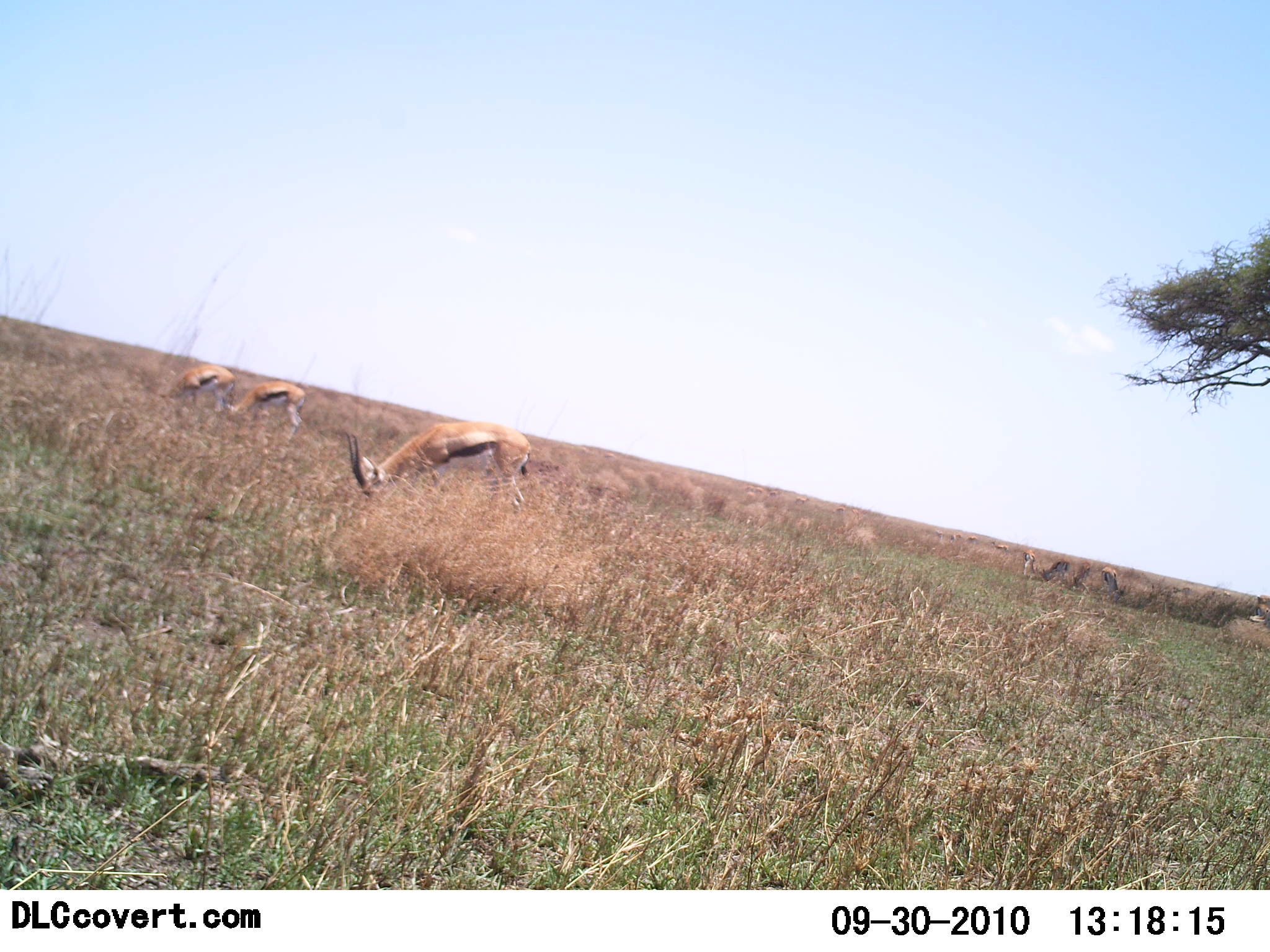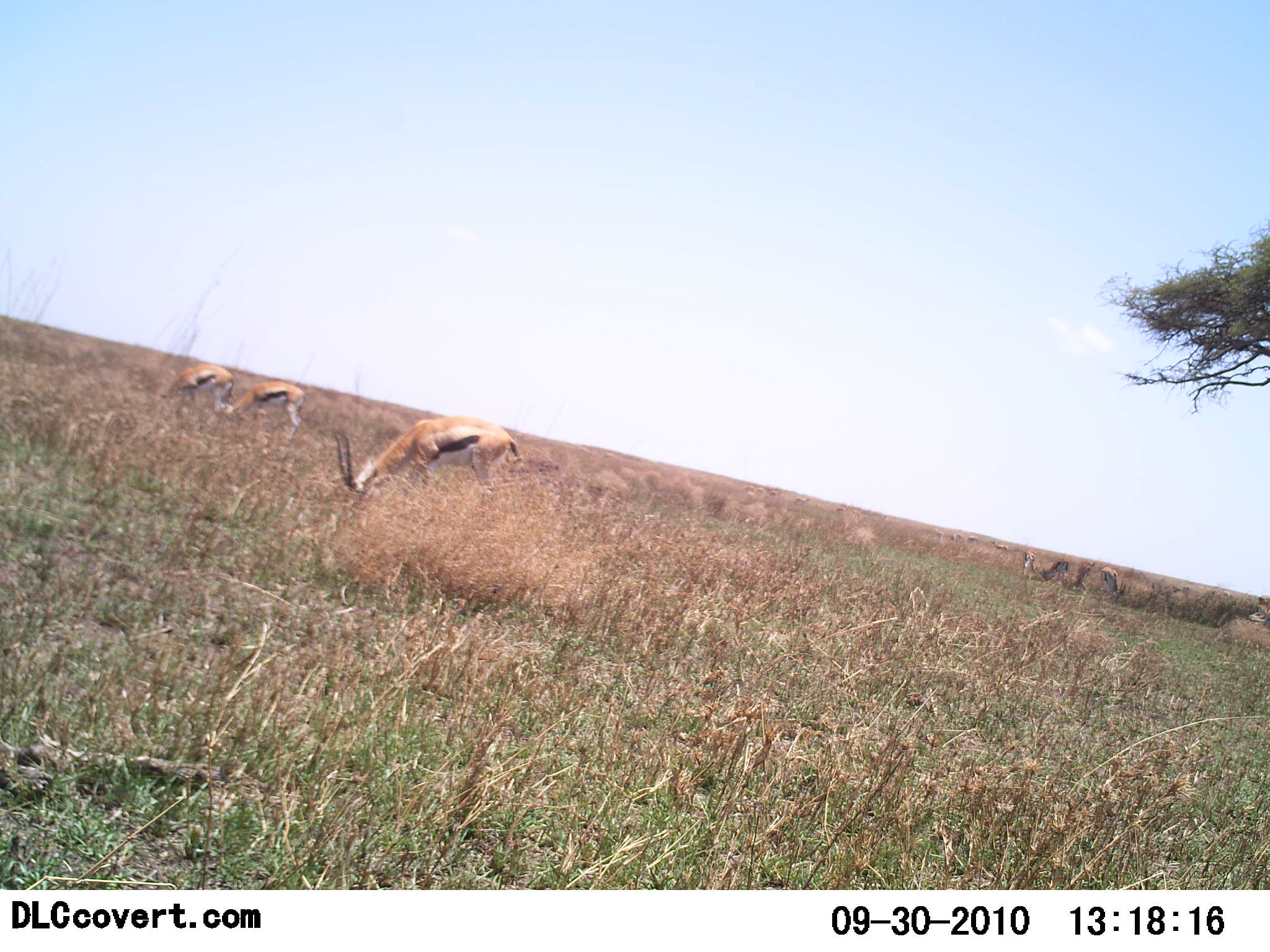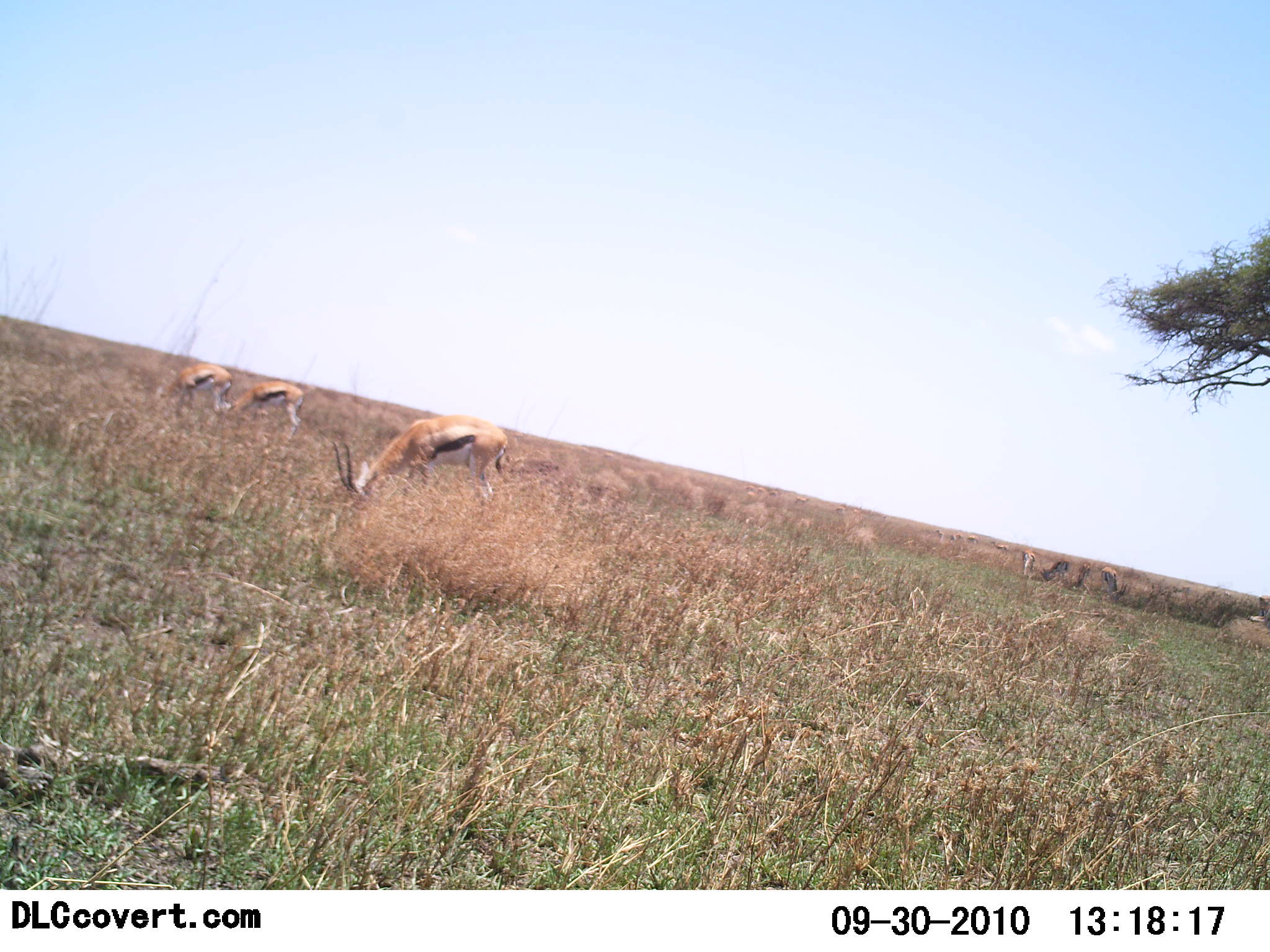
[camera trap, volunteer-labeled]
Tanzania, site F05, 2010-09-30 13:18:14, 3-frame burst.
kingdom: Animalia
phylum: Chordata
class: Mammalia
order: Artiodactyla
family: Bovidae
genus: Eudorcas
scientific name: Eudorcas thomsonii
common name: thomson's gazelle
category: gazellethomsons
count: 6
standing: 29%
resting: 0%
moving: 5%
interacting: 0%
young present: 0%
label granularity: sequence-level